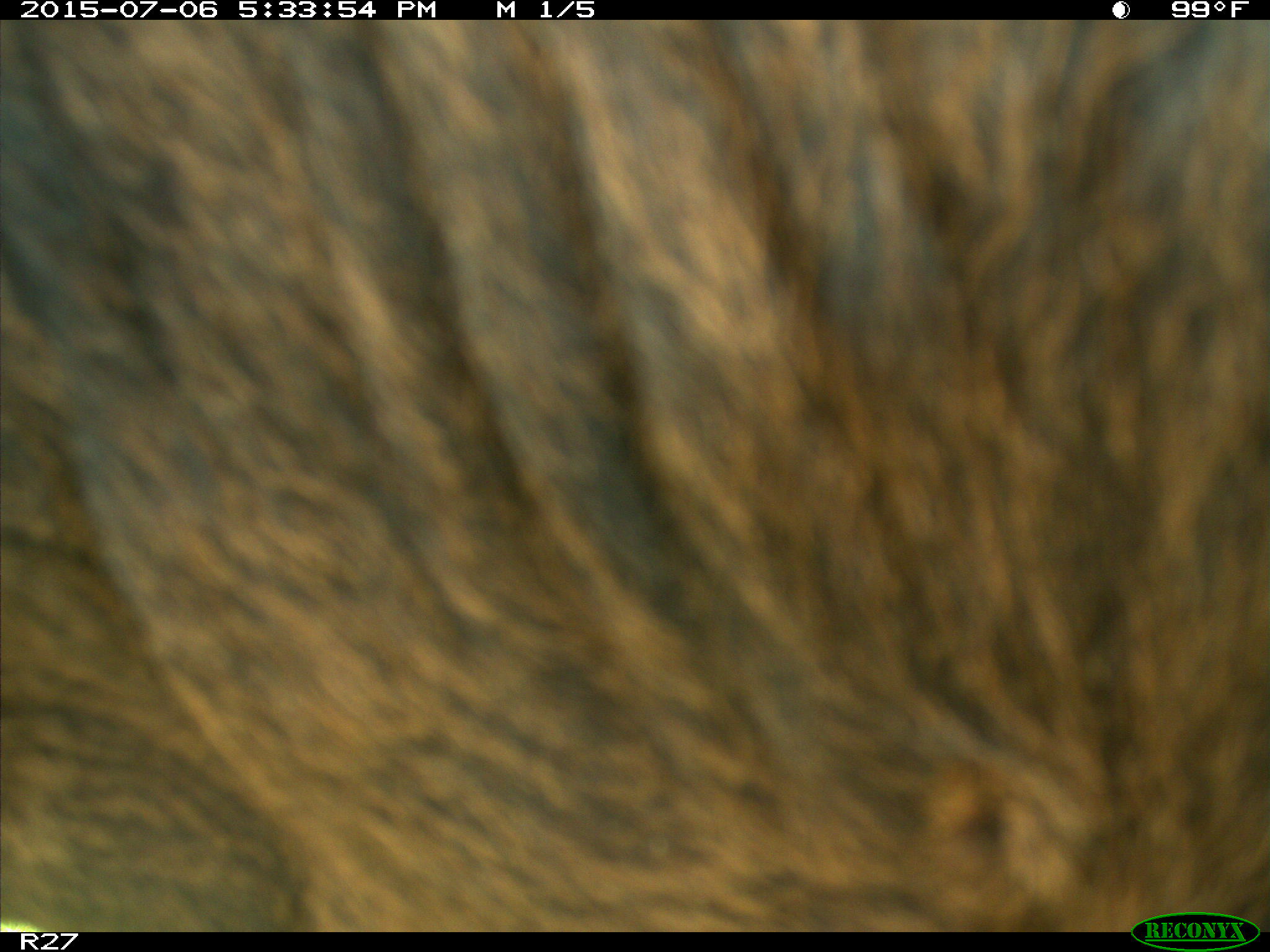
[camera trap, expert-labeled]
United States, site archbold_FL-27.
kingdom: Animalia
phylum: Chordata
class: Mammalia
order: Artiodactyla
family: Bovidae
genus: Bos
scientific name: Bos taurus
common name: domestic cow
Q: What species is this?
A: Bos taurus (domestic cow).